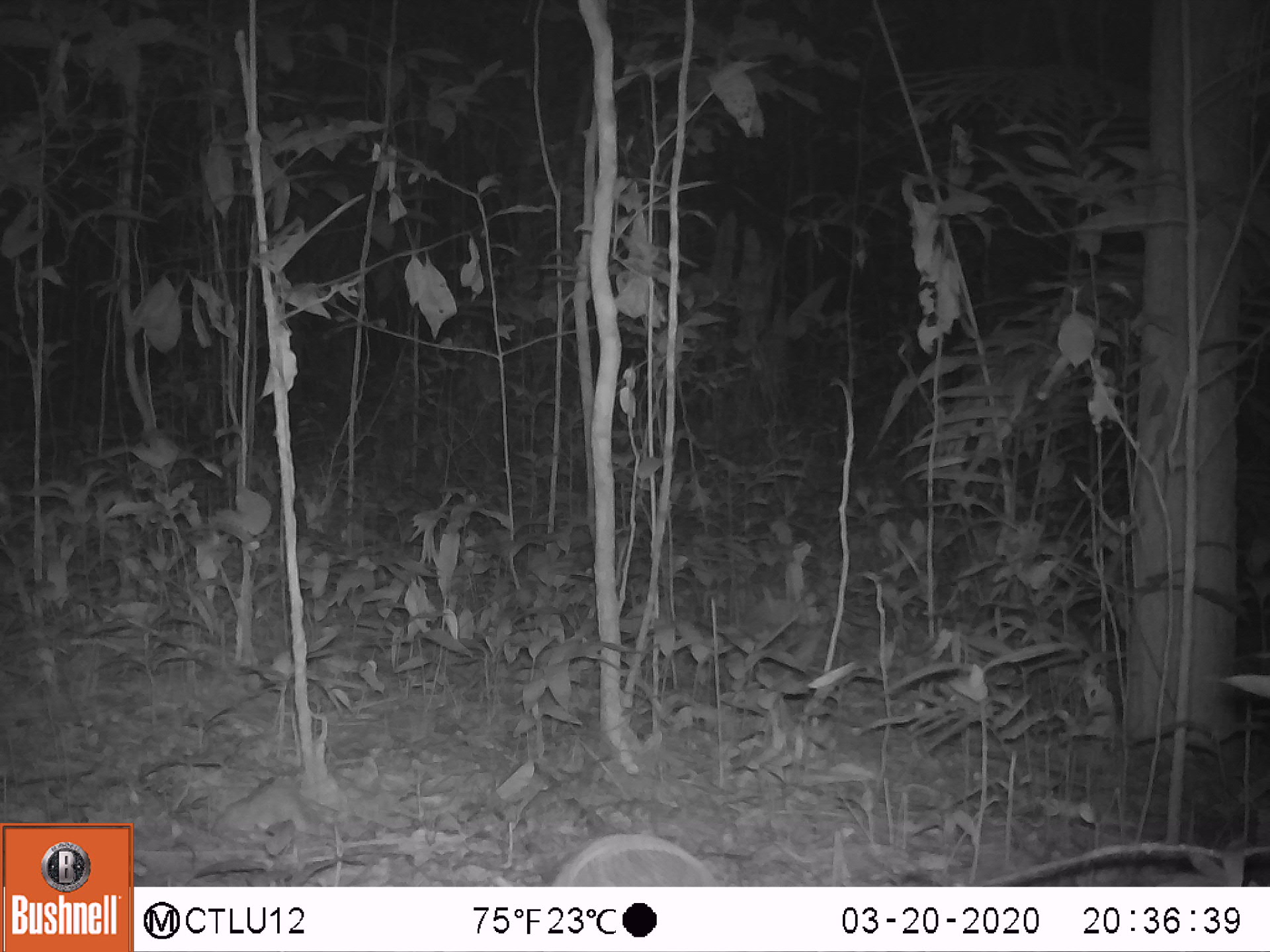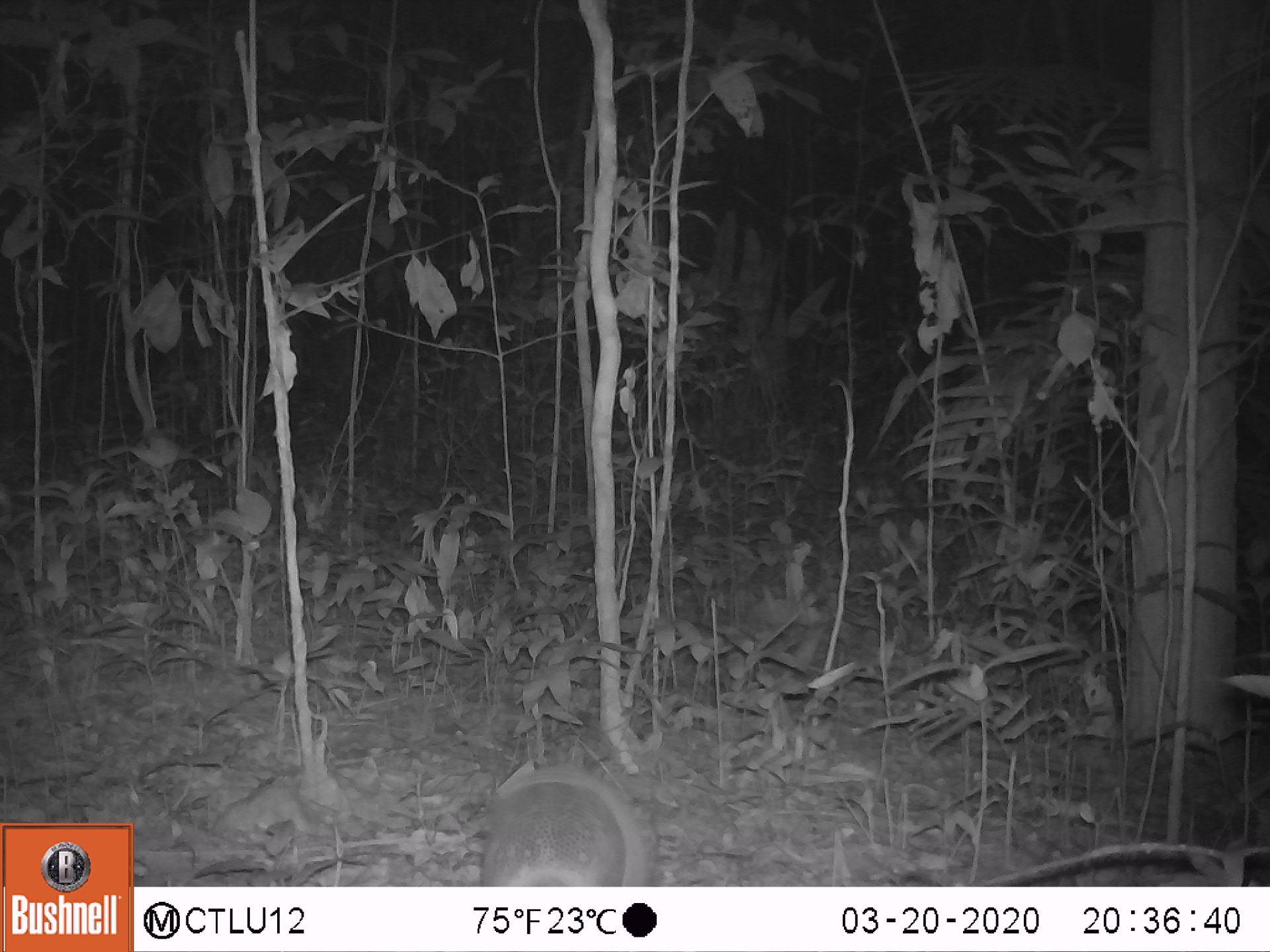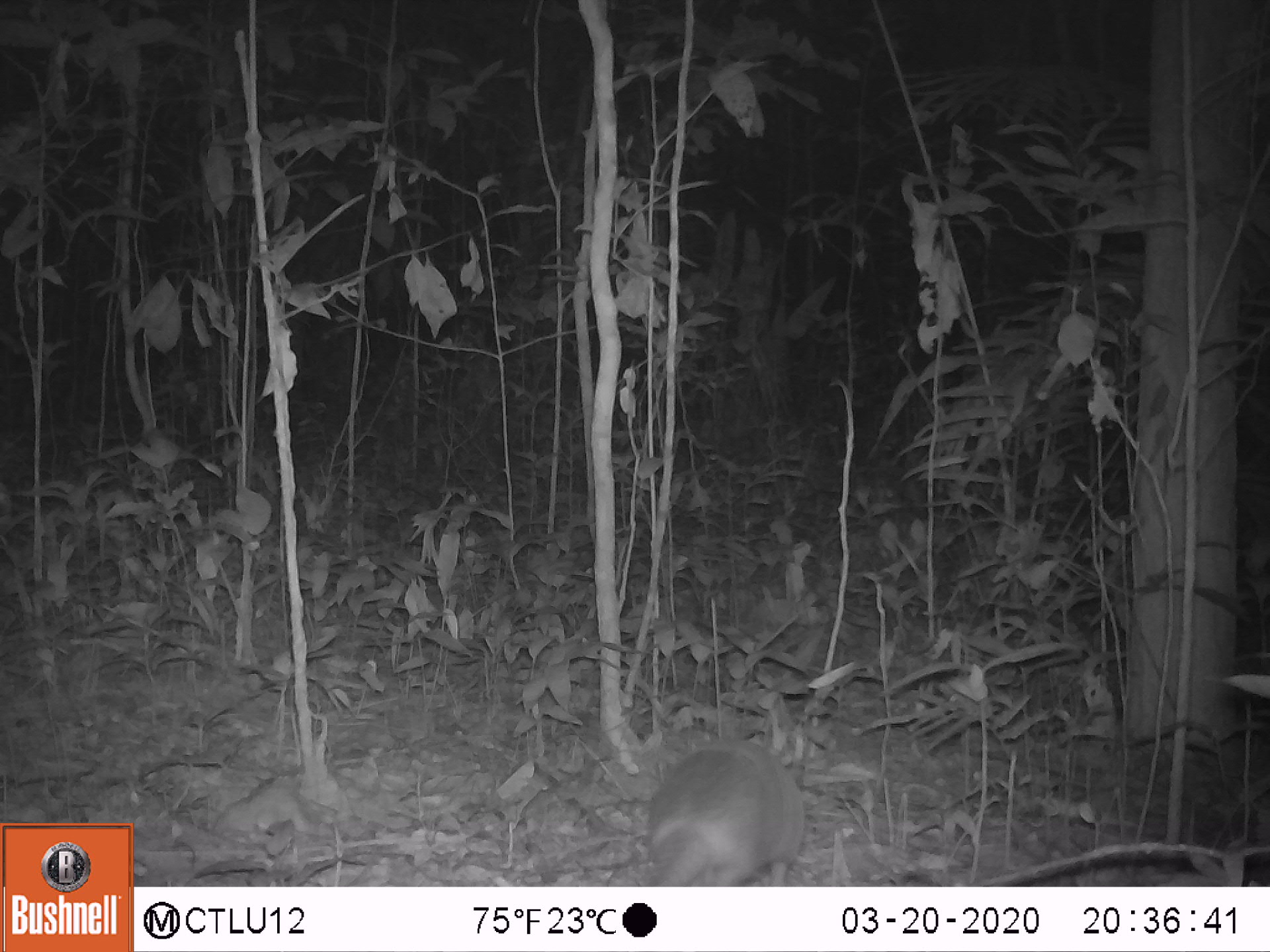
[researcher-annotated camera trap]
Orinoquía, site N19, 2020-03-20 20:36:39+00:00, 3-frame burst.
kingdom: Animalia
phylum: Chordata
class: Mammalia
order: Cingulata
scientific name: Cingulata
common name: armadillo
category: unknown armadillo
Unknown armadillo (armadillo) (Cingulata).